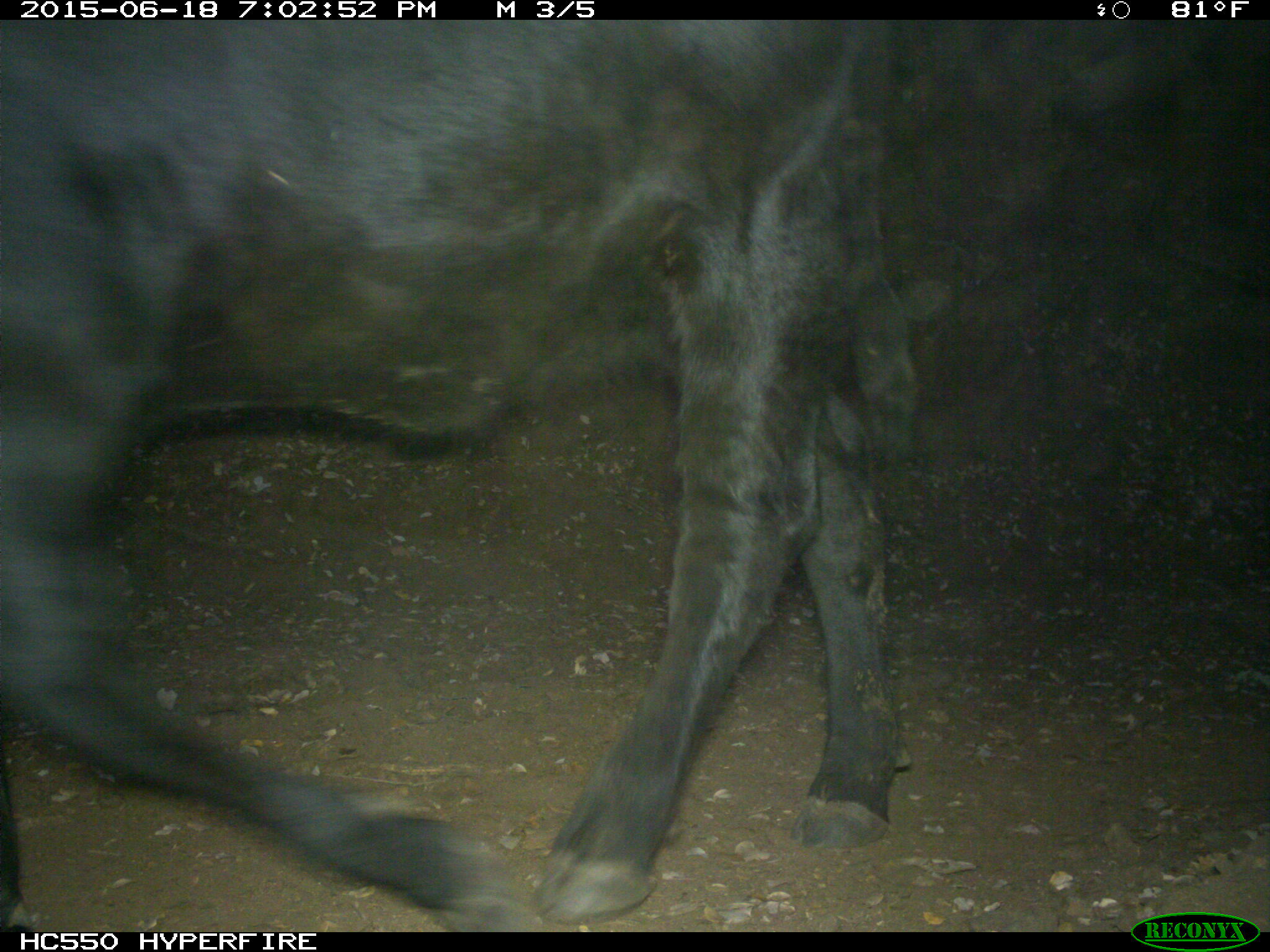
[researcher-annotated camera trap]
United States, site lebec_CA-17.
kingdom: Animalia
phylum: Chordata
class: Mammalia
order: Artiodactyla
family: Bovidae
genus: Bos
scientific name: Bos taurus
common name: domestic cow